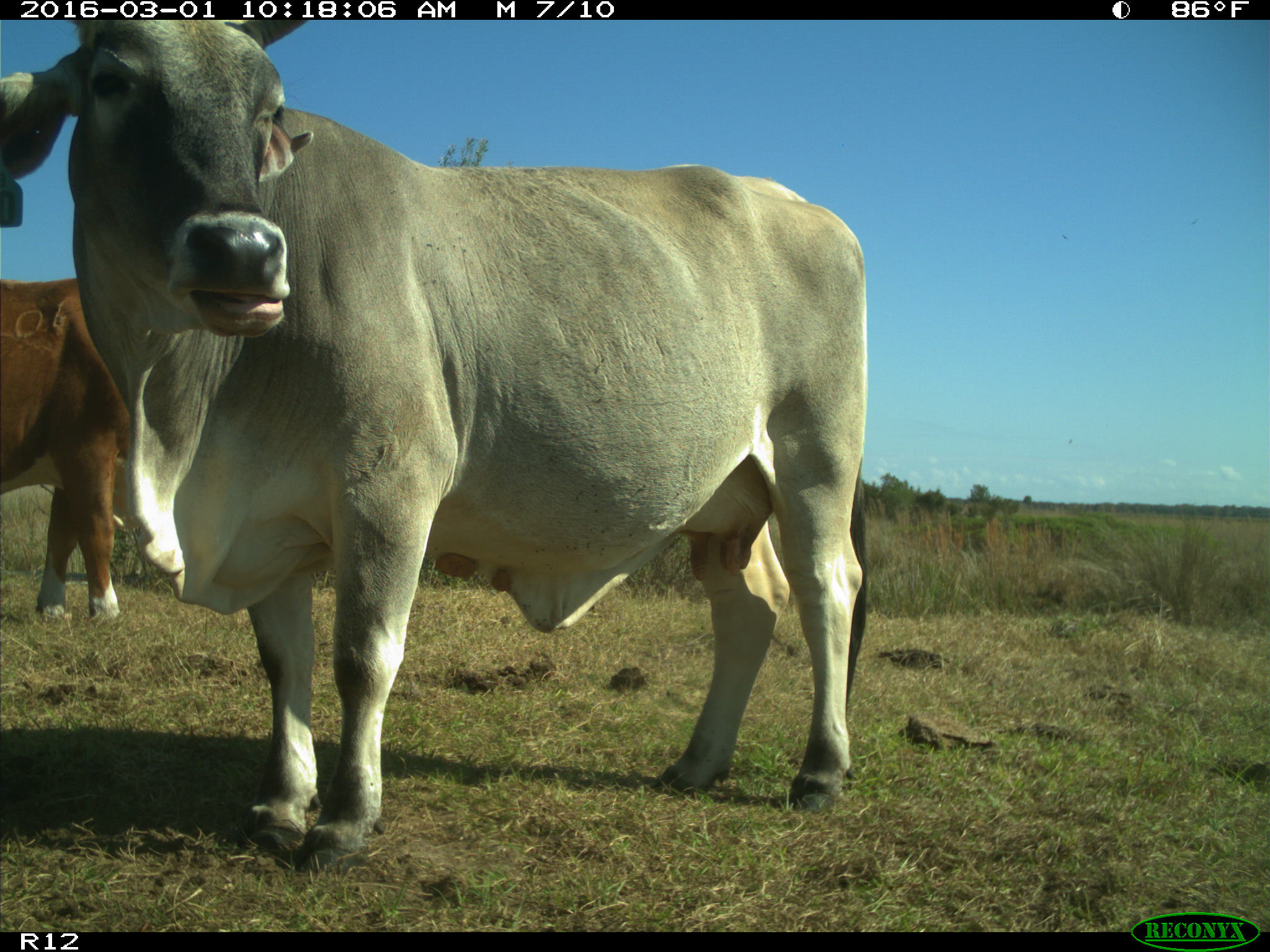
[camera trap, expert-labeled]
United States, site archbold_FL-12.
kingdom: Animalia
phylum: Chordata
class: Mammalia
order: Artiodactyla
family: Bovidae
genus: Bos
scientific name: Bos taurus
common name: domestic cow